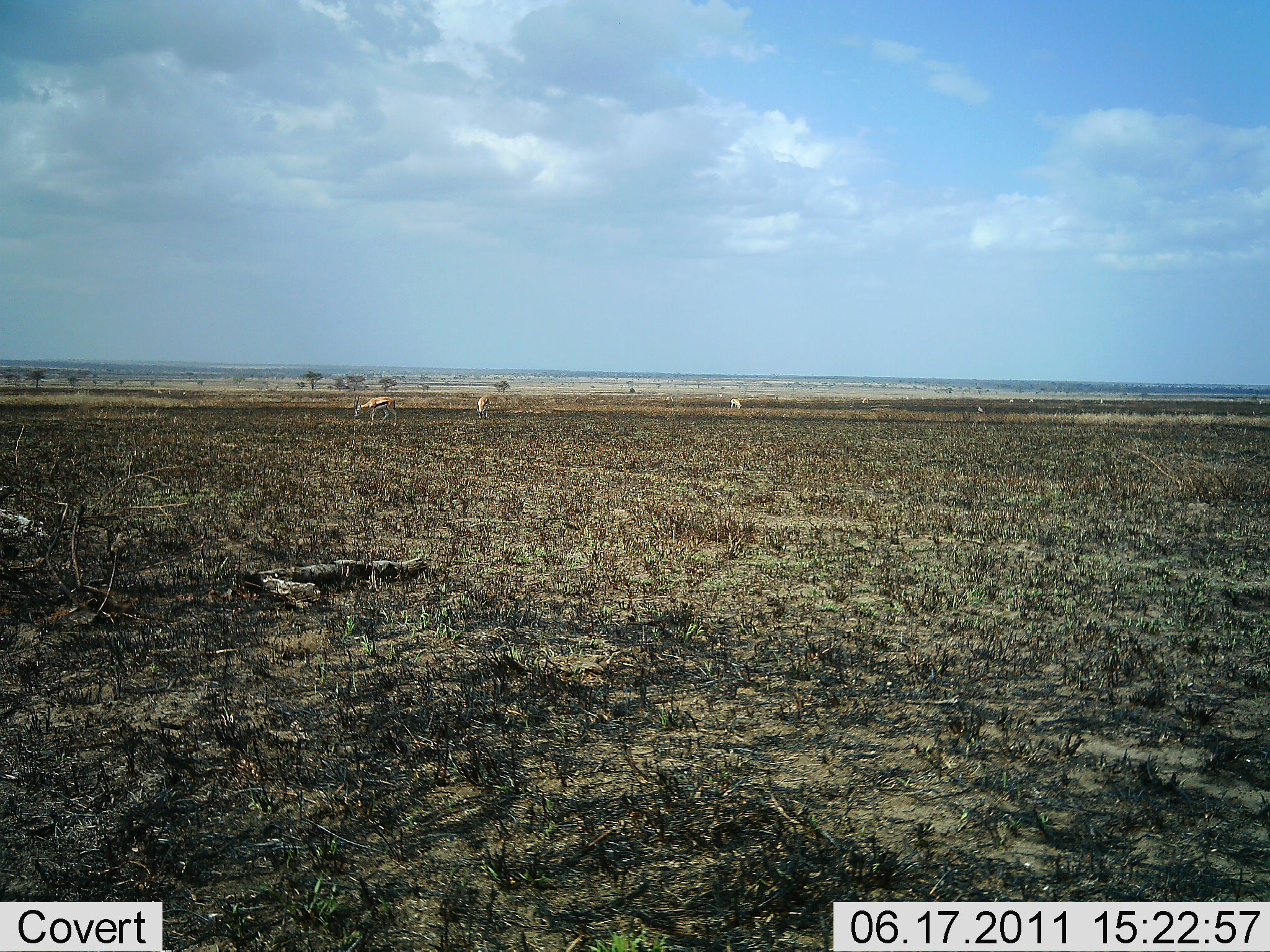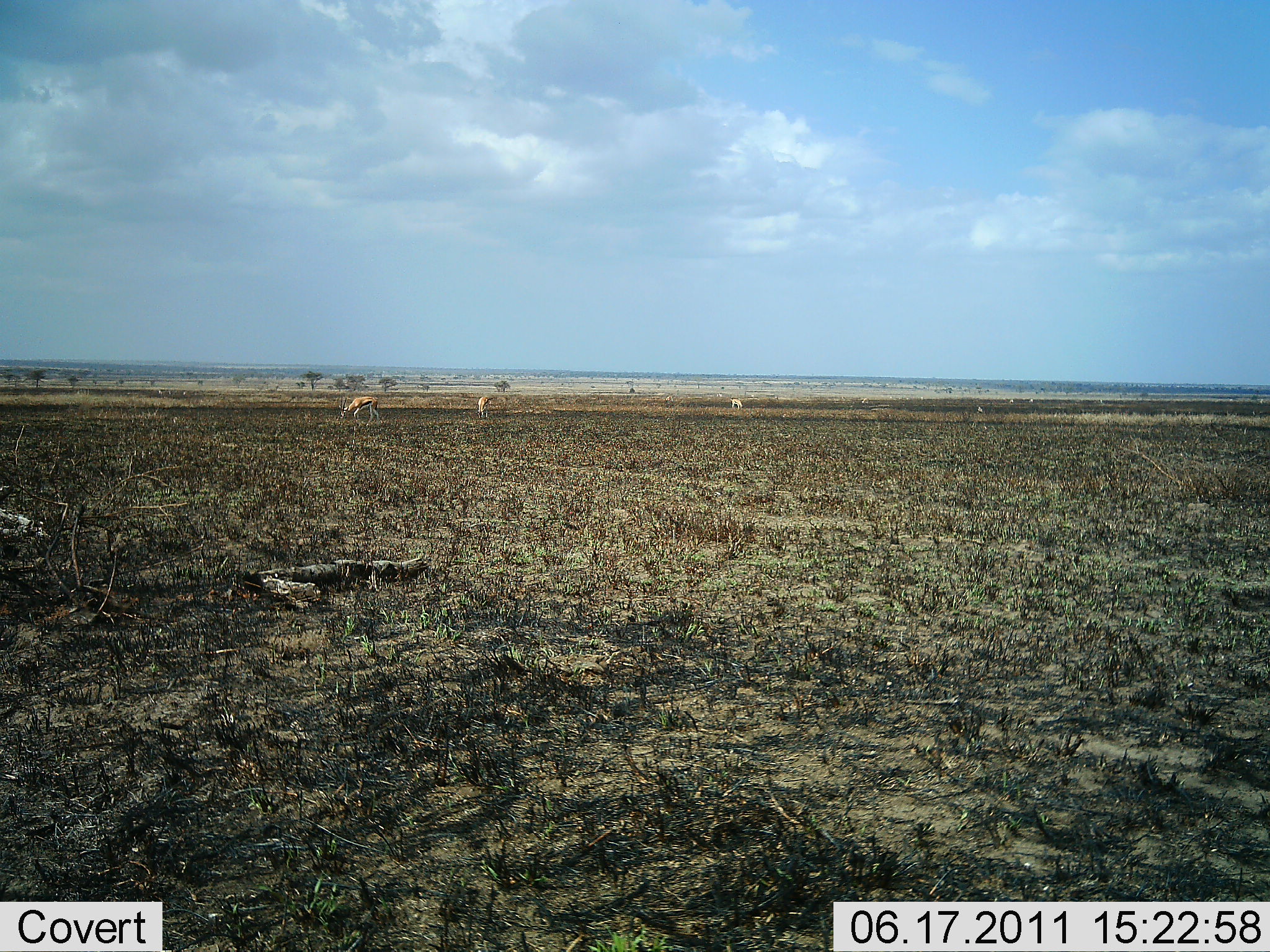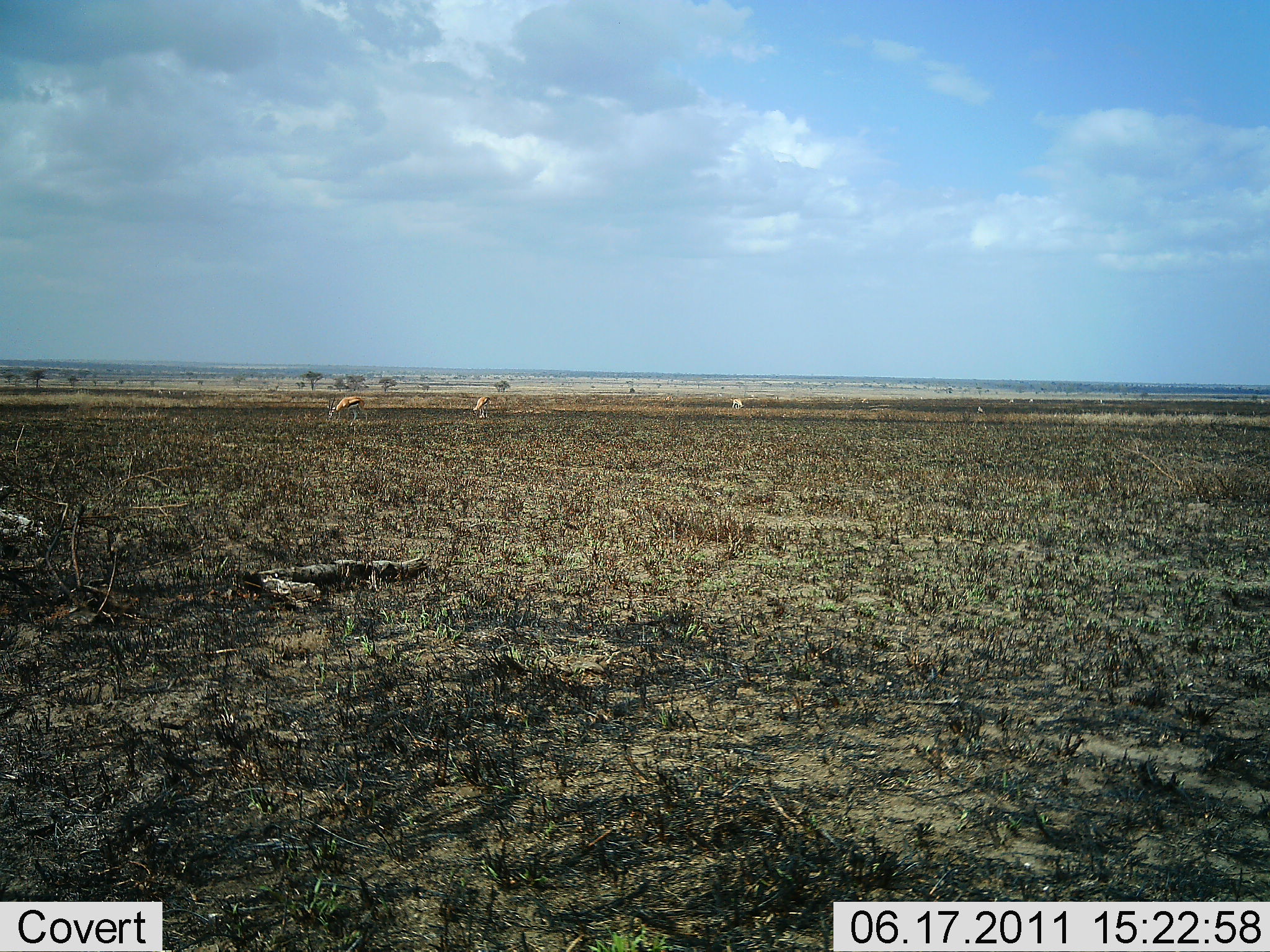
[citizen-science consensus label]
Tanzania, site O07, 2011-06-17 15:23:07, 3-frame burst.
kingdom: Animalia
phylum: Chordata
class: Mammalia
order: Artiodactyla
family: Bovidae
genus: Eudorcas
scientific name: Eudorcas thomsonii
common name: thomson's gazelle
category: gazellethomsons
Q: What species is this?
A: Gazellethomsons (thomson's gazelle) (Eudorcas thomsonii).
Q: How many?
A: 3.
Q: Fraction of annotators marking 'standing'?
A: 18%.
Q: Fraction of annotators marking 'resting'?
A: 0%.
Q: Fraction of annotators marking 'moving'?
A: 45%.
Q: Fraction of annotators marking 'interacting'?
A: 0%.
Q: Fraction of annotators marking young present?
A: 0%.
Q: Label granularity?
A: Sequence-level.